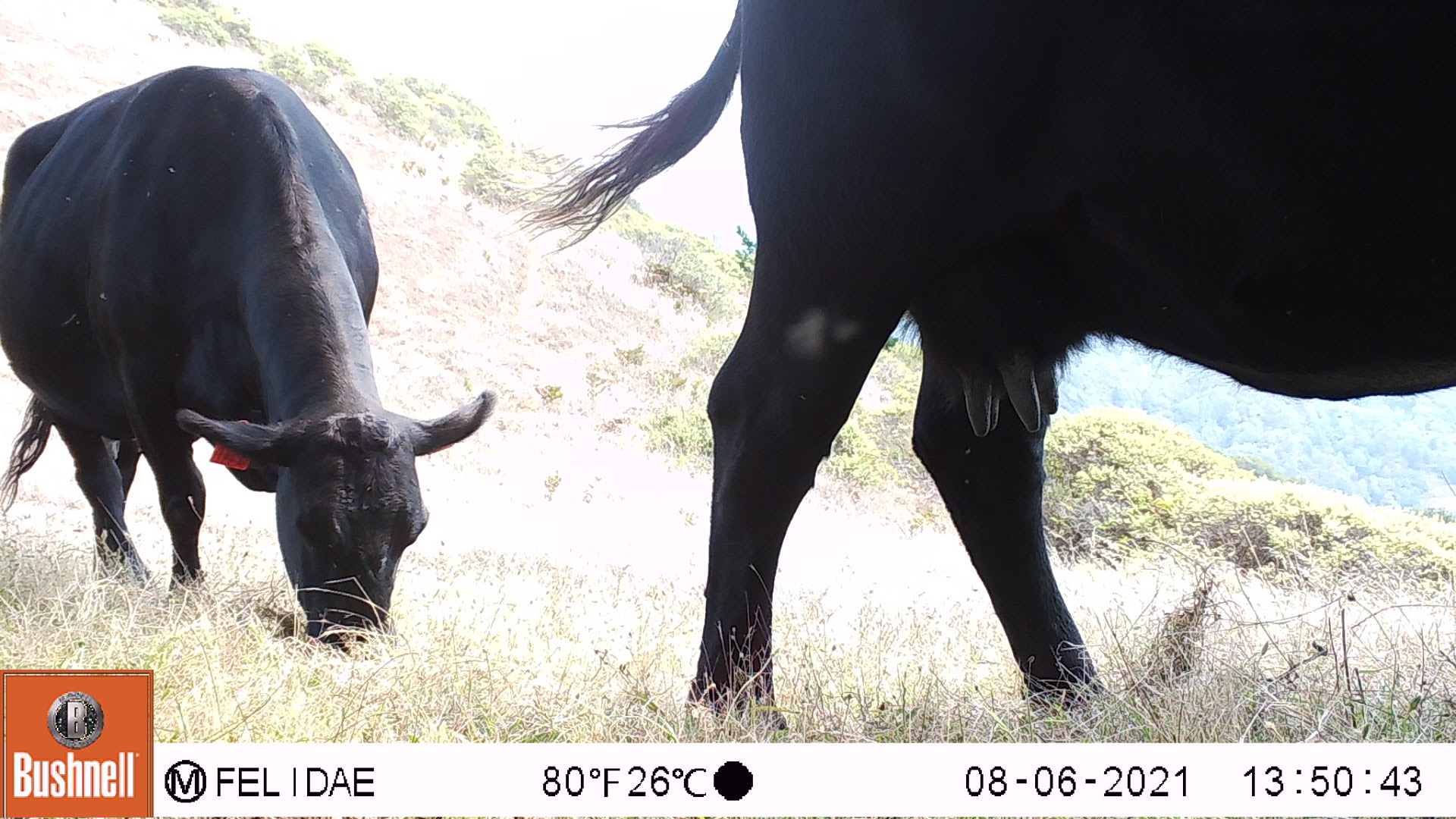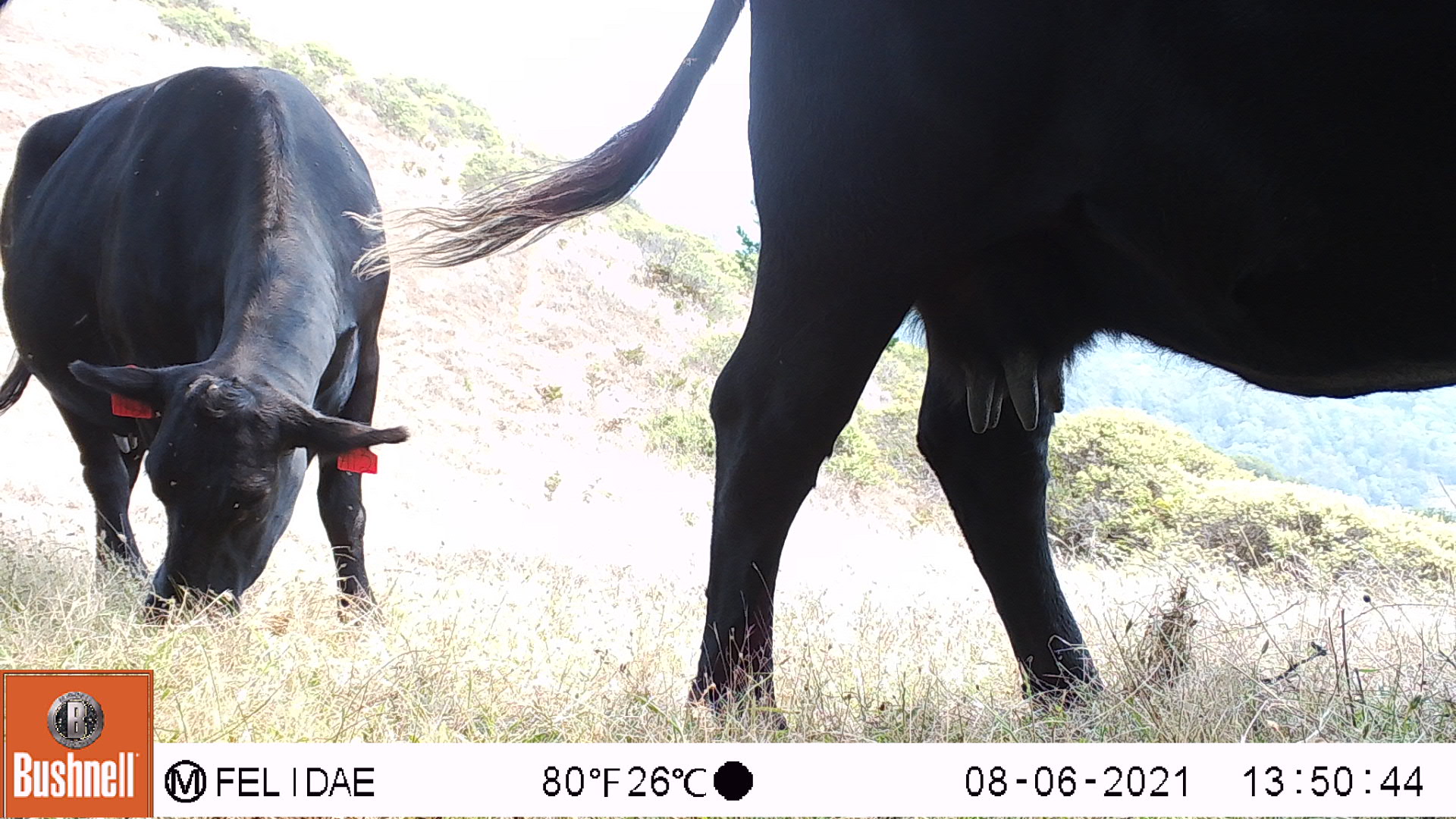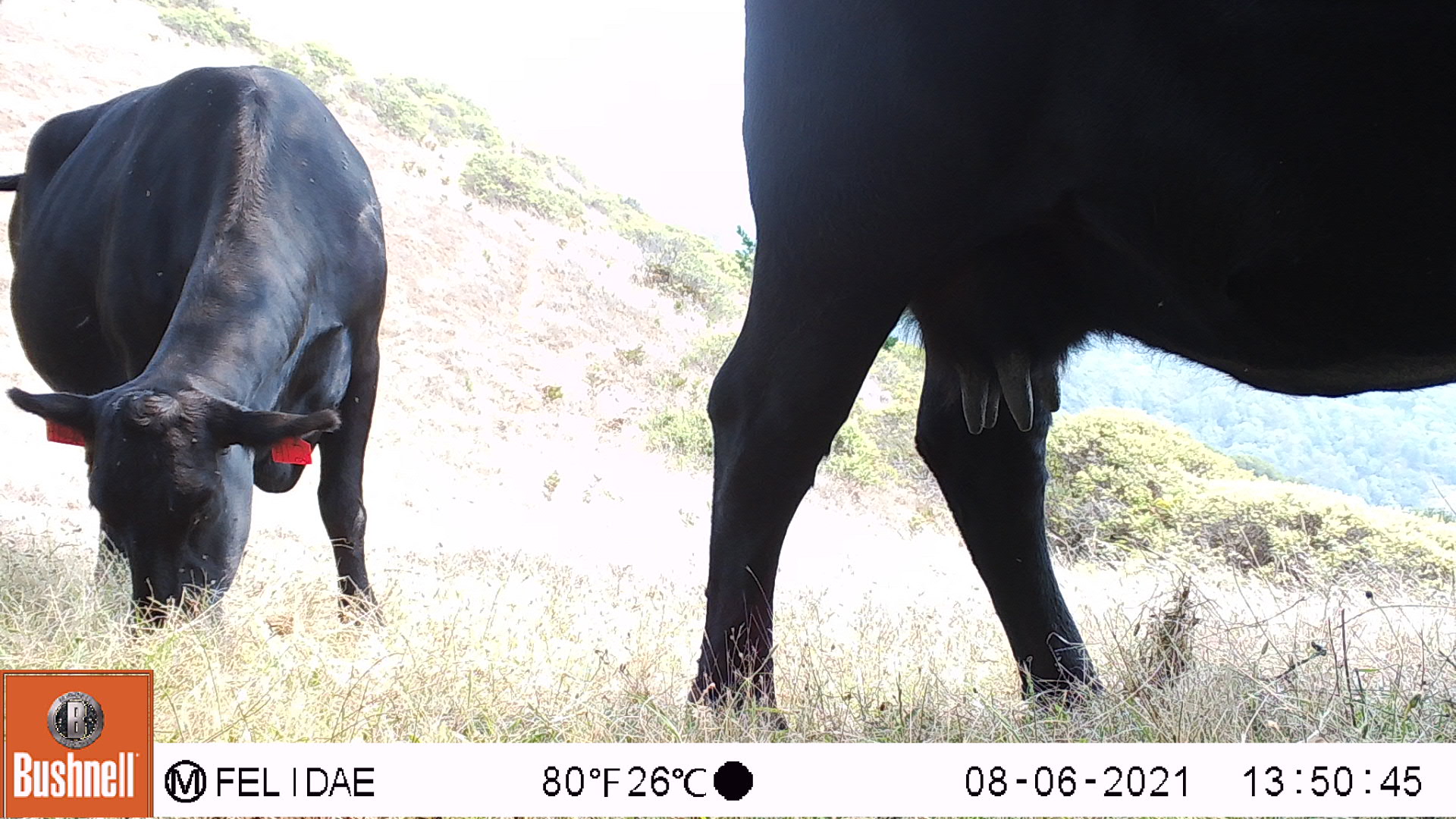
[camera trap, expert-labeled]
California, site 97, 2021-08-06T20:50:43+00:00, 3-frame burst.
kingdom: Animalia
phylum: Chordata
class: Mammalia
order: Artiodactyla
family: Bovidae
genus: Bos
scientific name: Bos taurus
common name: domestic cattle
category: cattle